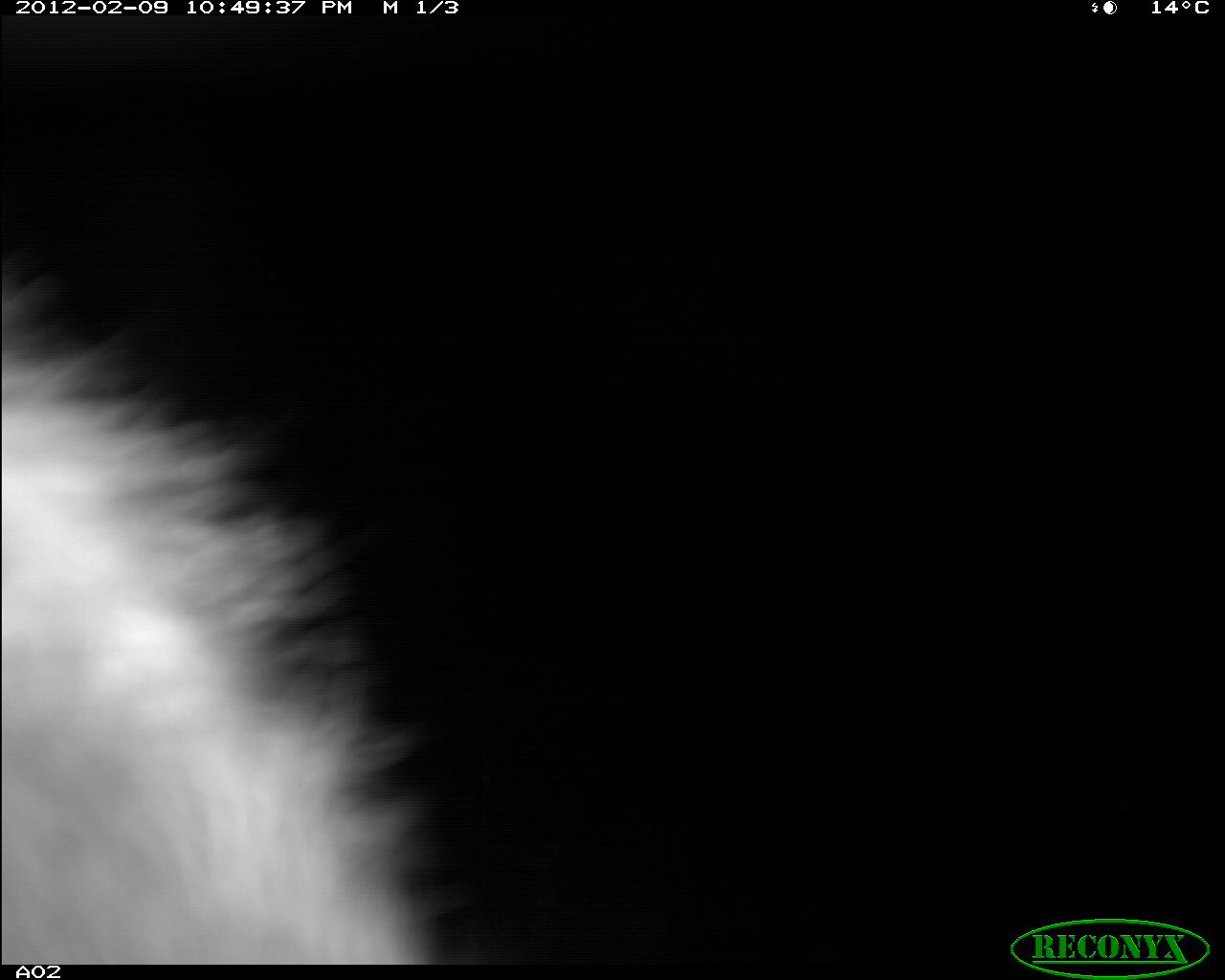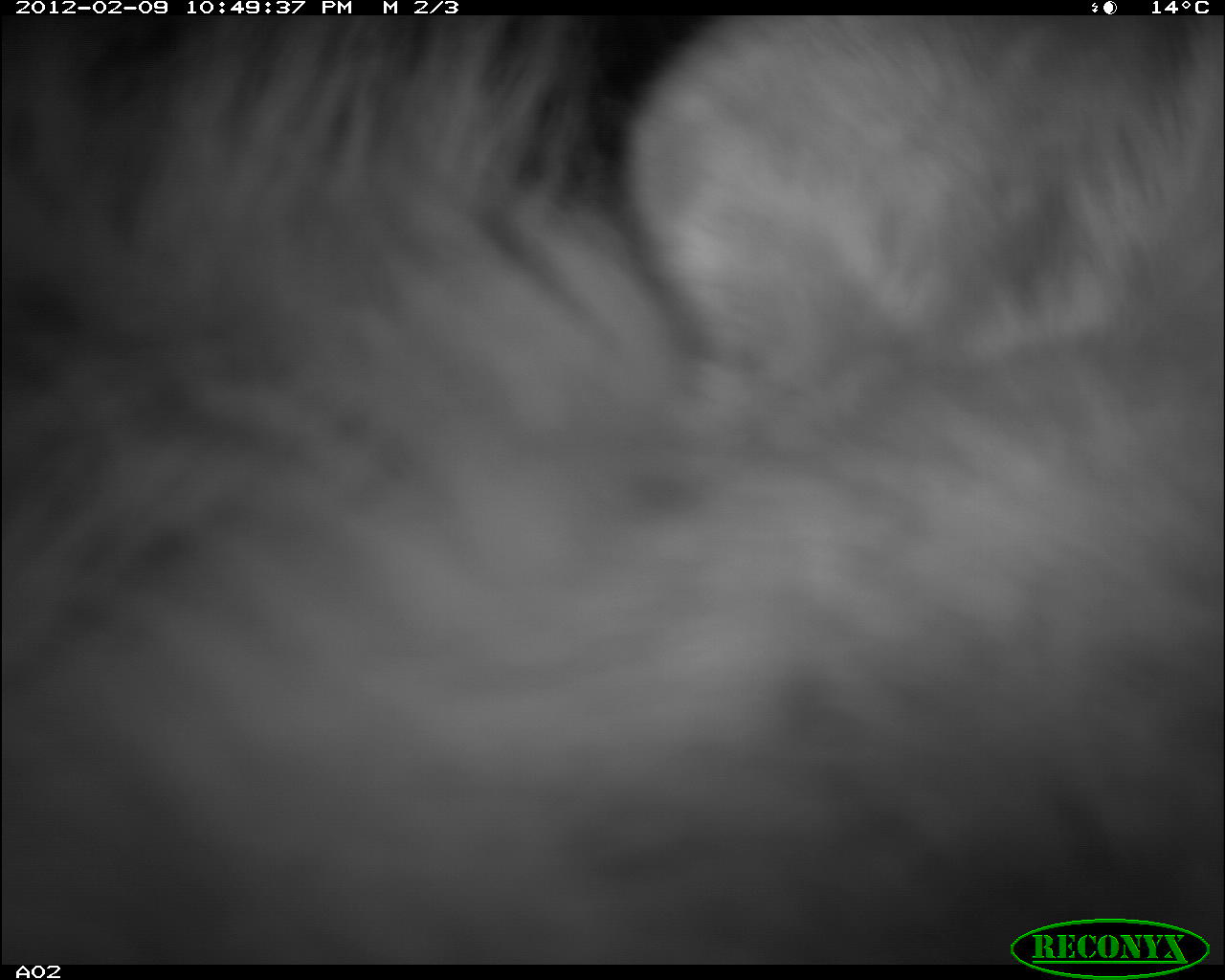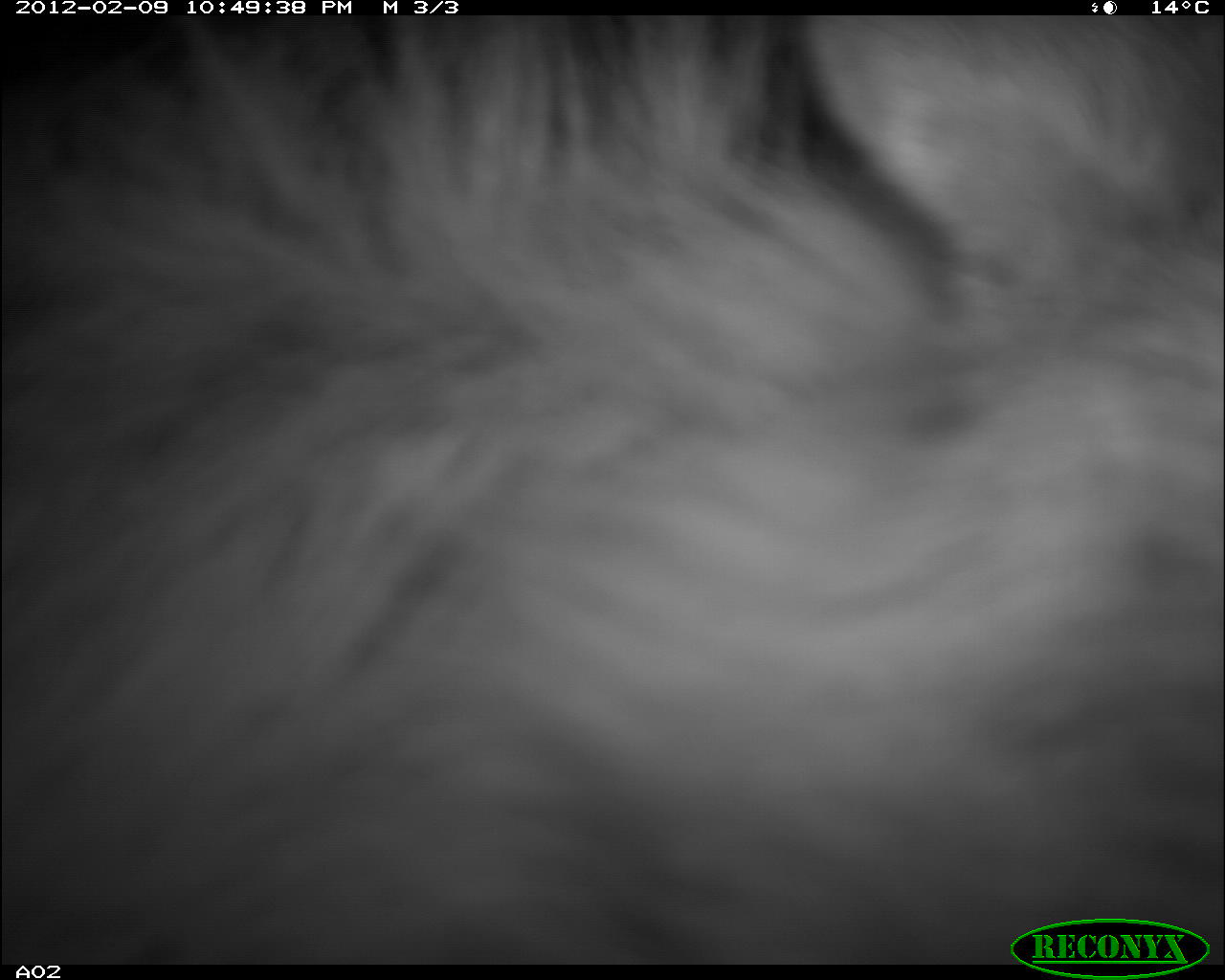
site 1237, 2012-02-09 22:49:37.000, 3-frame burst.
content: unidentified animal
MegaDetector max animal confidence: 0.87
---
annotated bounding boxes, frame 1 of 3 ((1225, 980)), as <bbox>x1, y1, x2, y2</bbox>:
unknown: <bbox>0, 231, 480, 962</bbox>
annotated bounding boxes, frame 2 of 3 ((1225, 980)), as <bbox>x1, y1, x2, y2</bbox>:
unknown: <bbox>0, 11, 1219, 965</bbox>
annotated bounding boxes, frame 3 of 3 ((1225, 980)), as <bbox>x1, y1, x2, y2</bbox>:
unknown: <bbox>0, 14, 1224, 966</bbox>